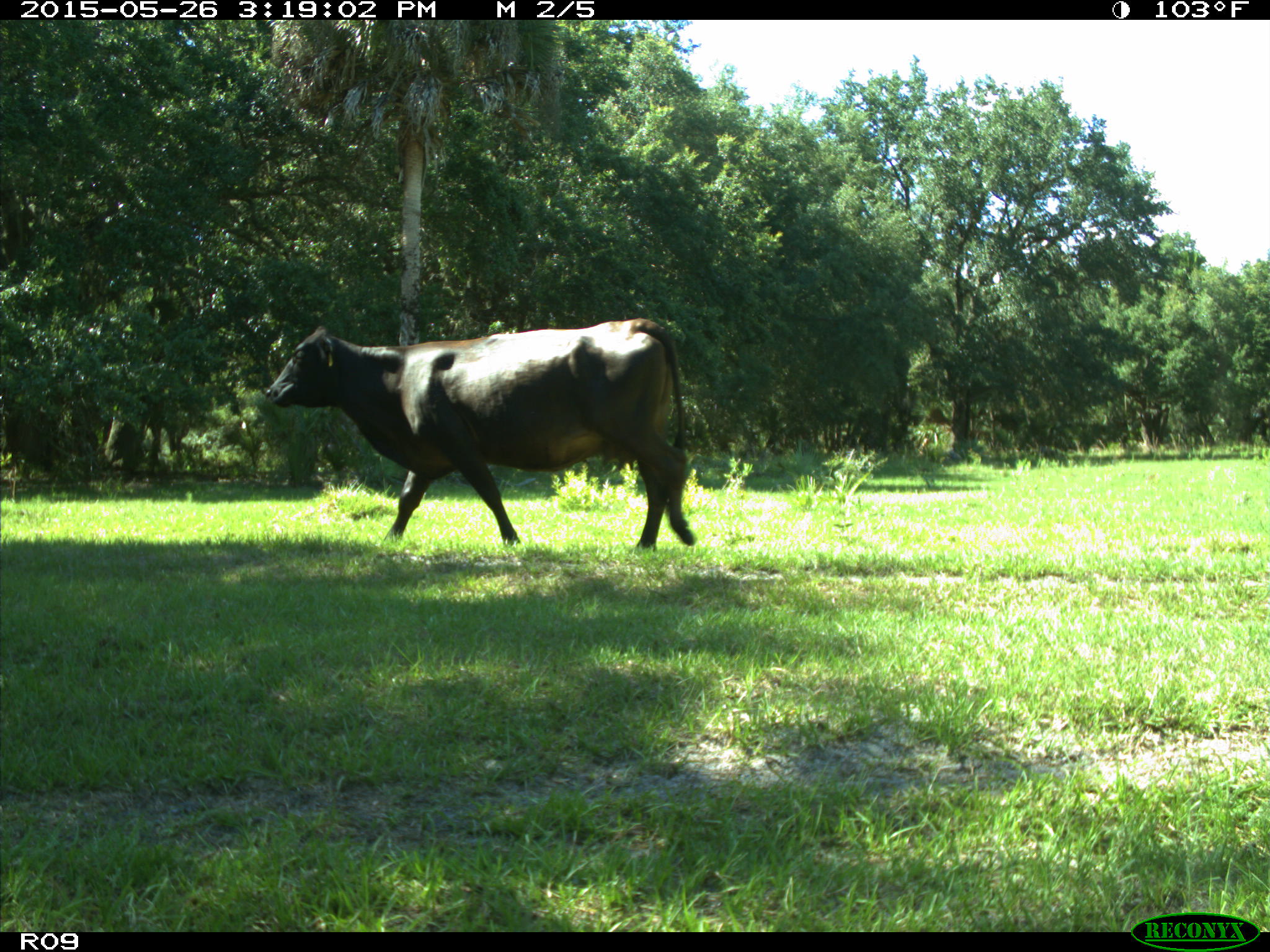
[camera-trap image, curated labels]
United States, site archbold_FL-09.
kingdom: Animalia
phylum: Chordata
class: Mammalia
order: Artiodactyla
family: Bovidae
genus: Bos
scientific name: Bos taurus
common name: domestic cow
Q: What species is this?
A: Bos taurus (domestic cow).